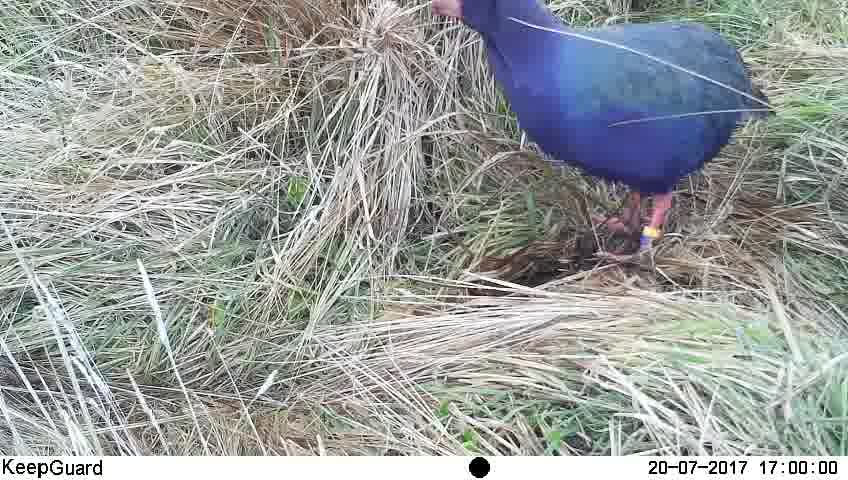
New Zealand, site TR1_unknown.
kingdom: Animalia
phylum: Chordata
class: Aves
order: Gruiformes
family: Rallidae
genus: Porphyrio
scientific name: Porphyrio mantelli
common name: takahe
Takahe (Porphyrio mantelli).